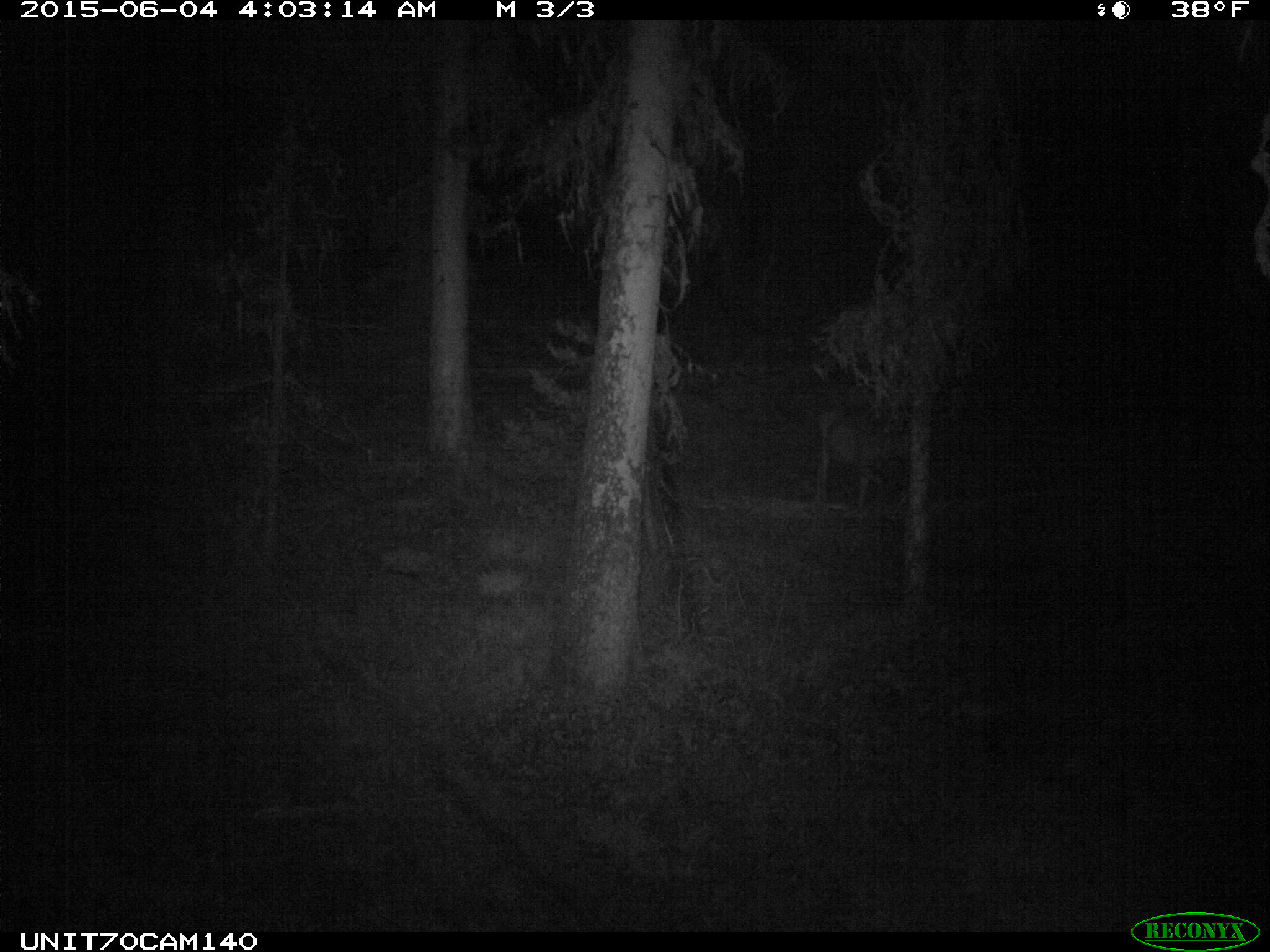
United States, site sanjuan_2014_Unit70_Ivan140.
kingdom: Animalia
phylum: Chordata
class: Mammalia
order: Artiodactyla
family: Cervidae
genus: Odocoileus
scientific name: Odocoileus hemionus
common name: mule deer